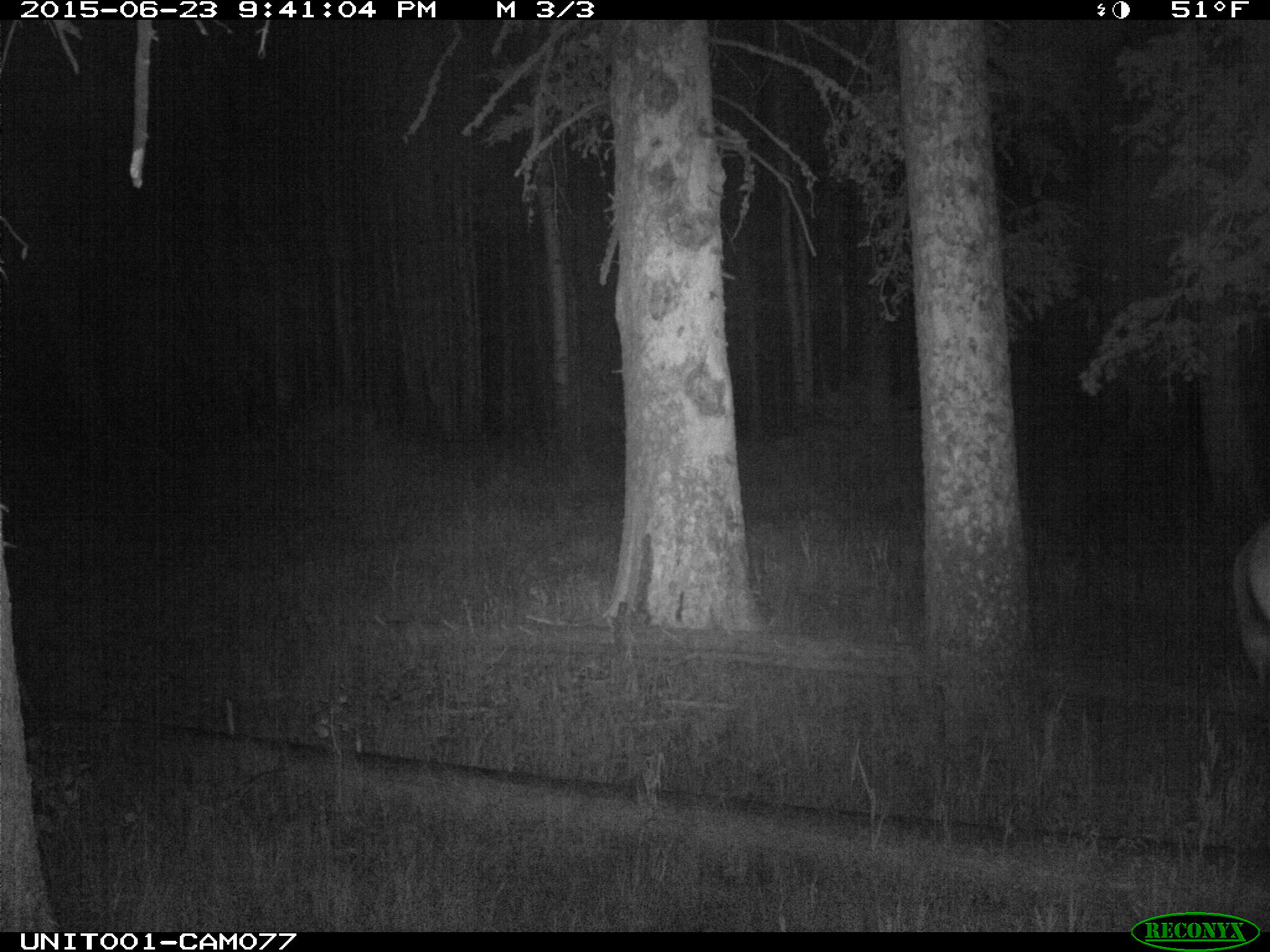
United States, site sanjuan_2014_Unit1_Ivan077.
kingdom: Animalia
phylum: Chordata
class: Mammalia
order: Artiodactyla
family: Cervidae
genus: Cervus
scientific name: Cervus elaphus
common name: red deer